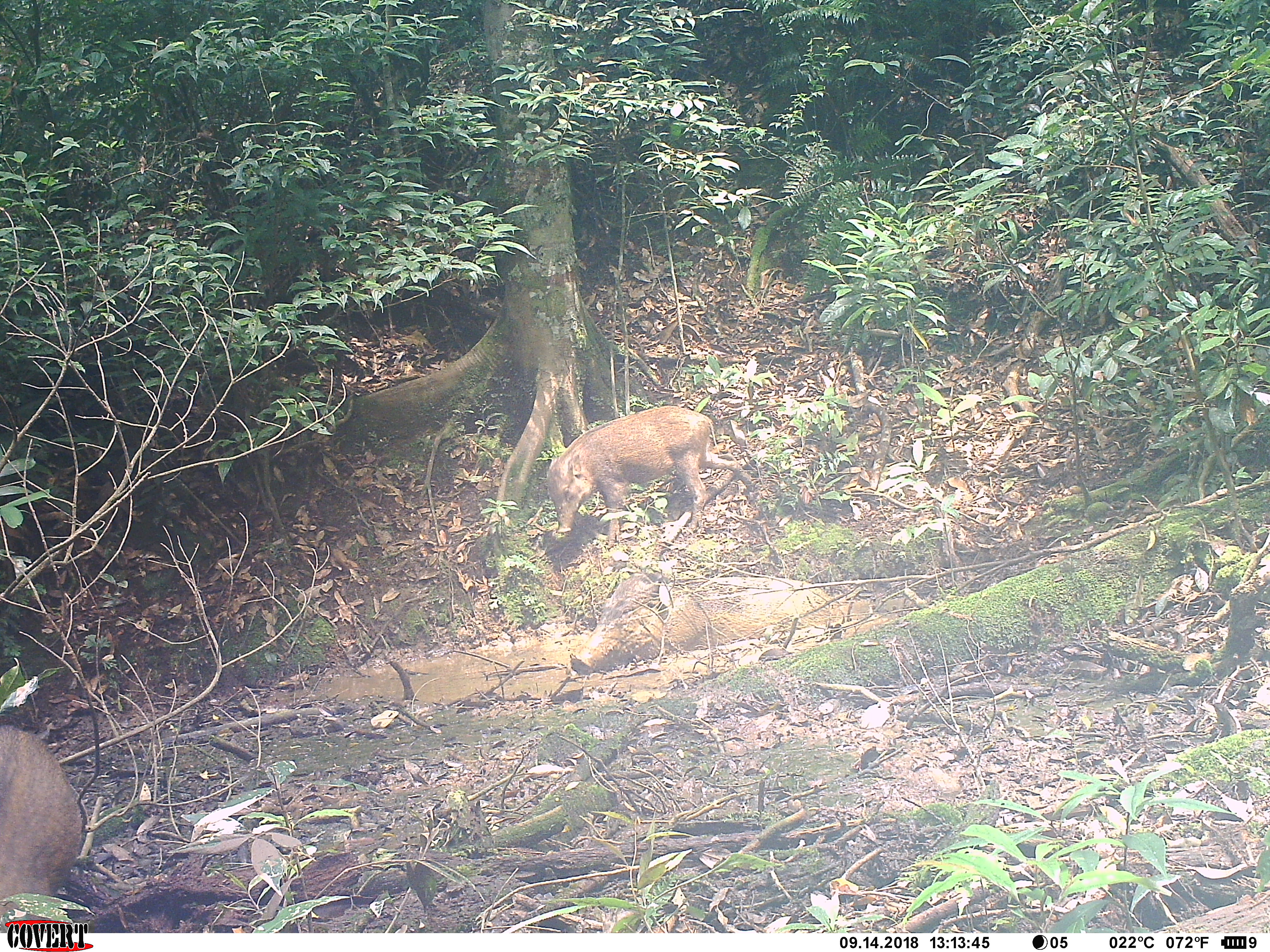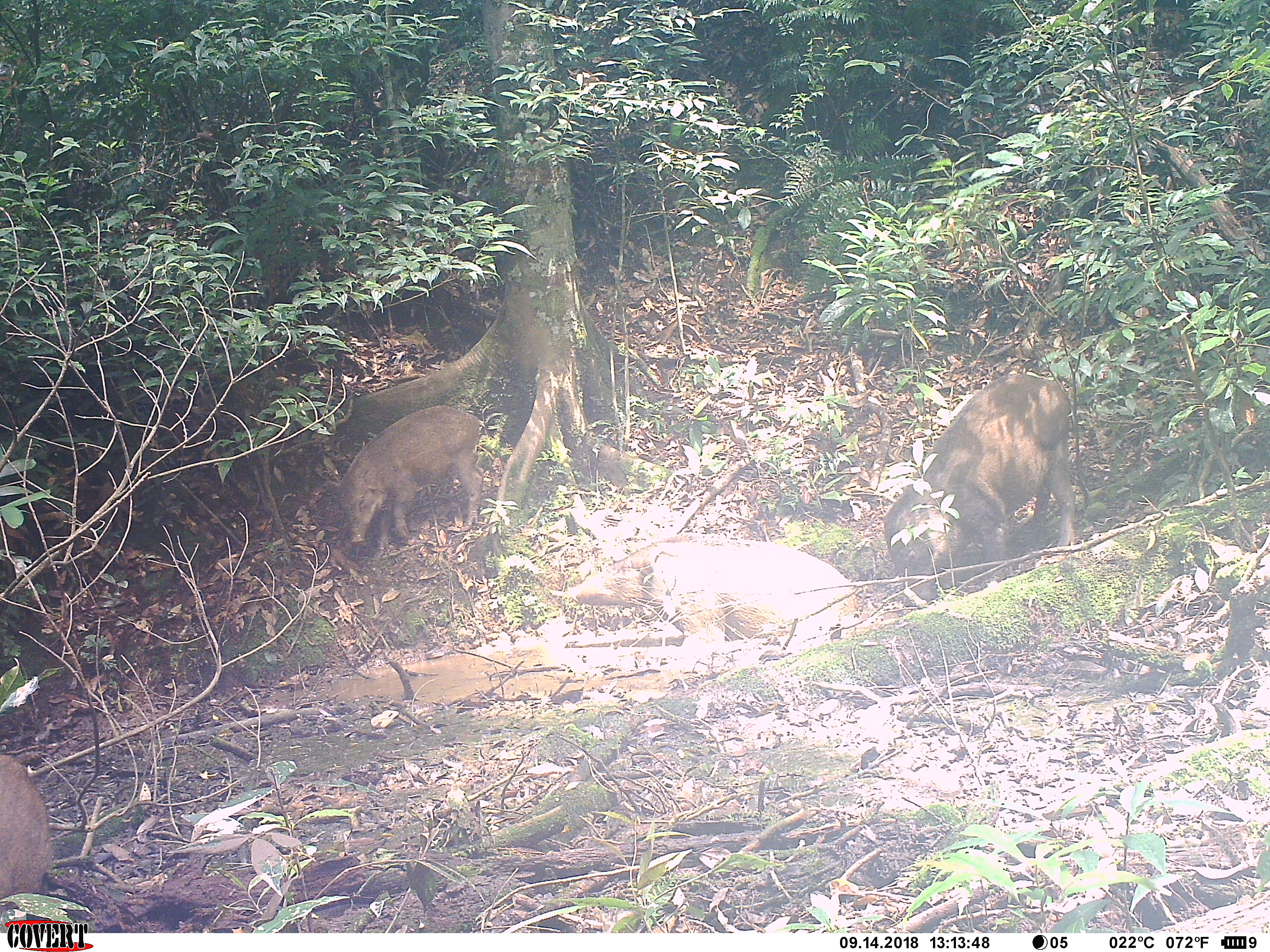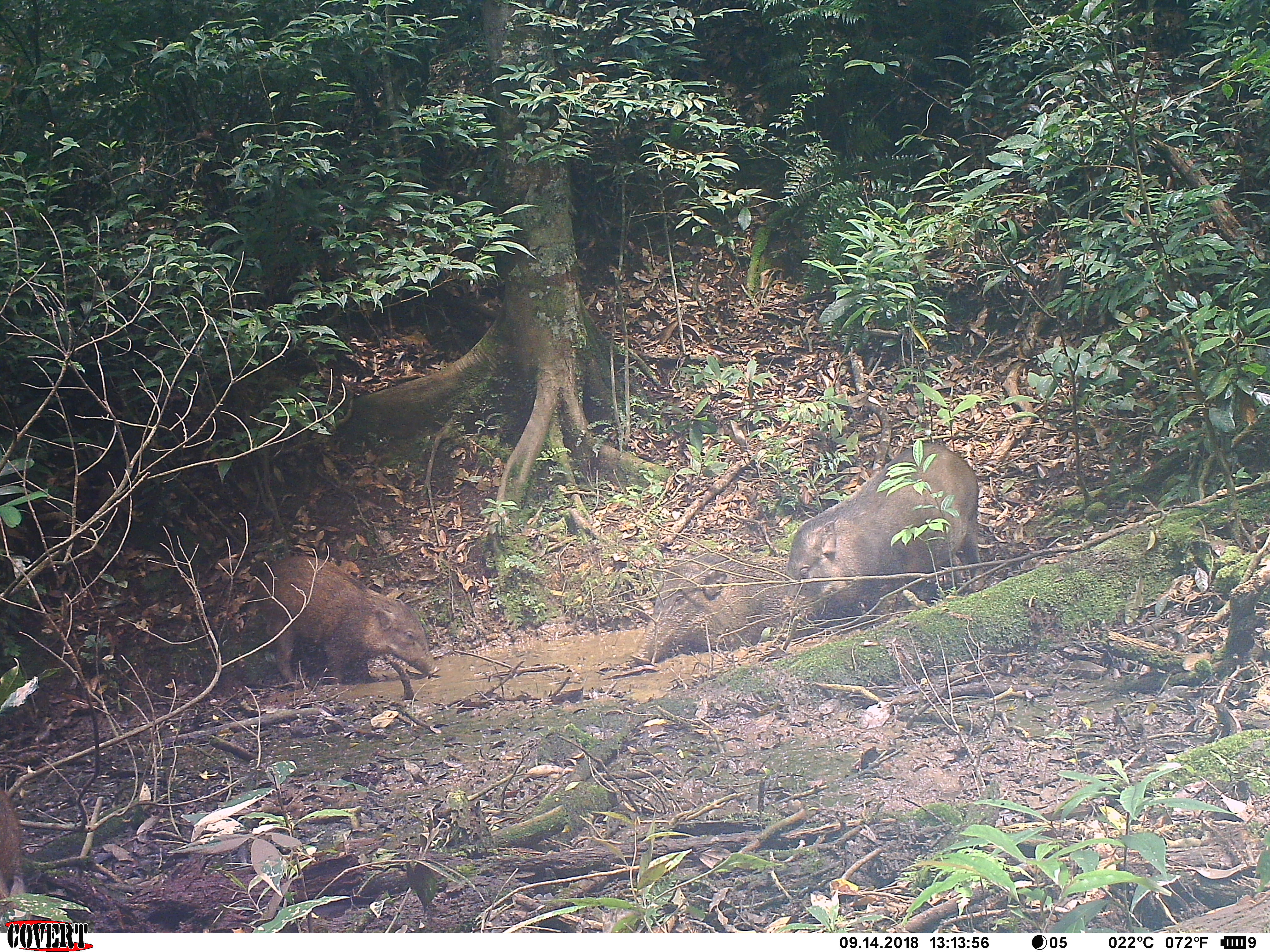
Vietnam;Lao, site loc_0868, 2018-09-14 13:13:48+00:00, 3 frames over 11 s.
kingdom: Animalia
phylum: Chordata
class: Mammalia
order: Artiodactyla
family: Suidae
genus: Sus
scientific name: Sus scrofa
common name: eurasian wild pig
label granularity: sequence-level